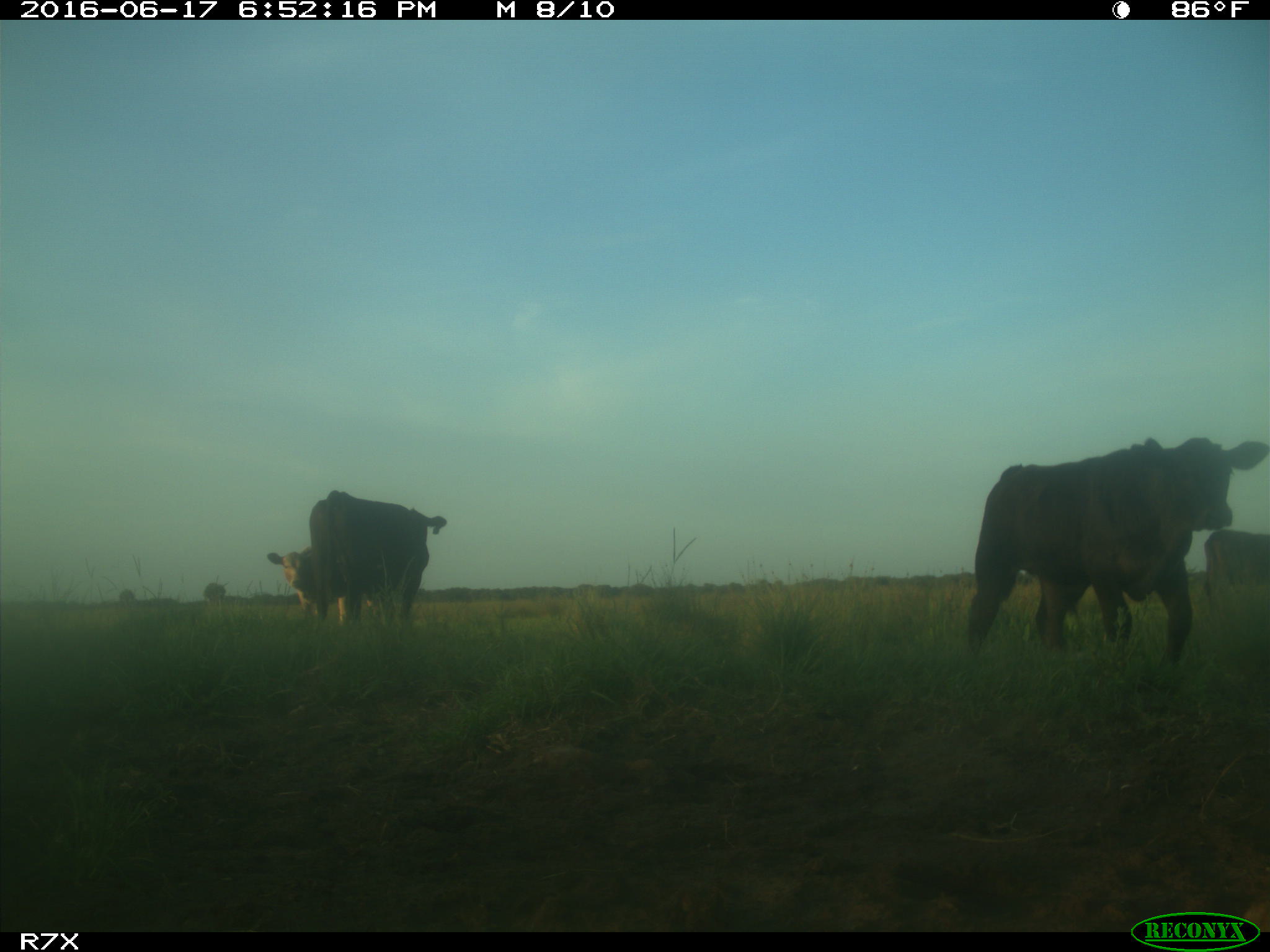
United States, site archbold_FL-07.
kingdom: Animalia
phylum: Chordata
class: Mammalia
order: Artiodactyla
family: Bovidae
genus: Bos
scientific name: Bos taurus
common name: domestic cow